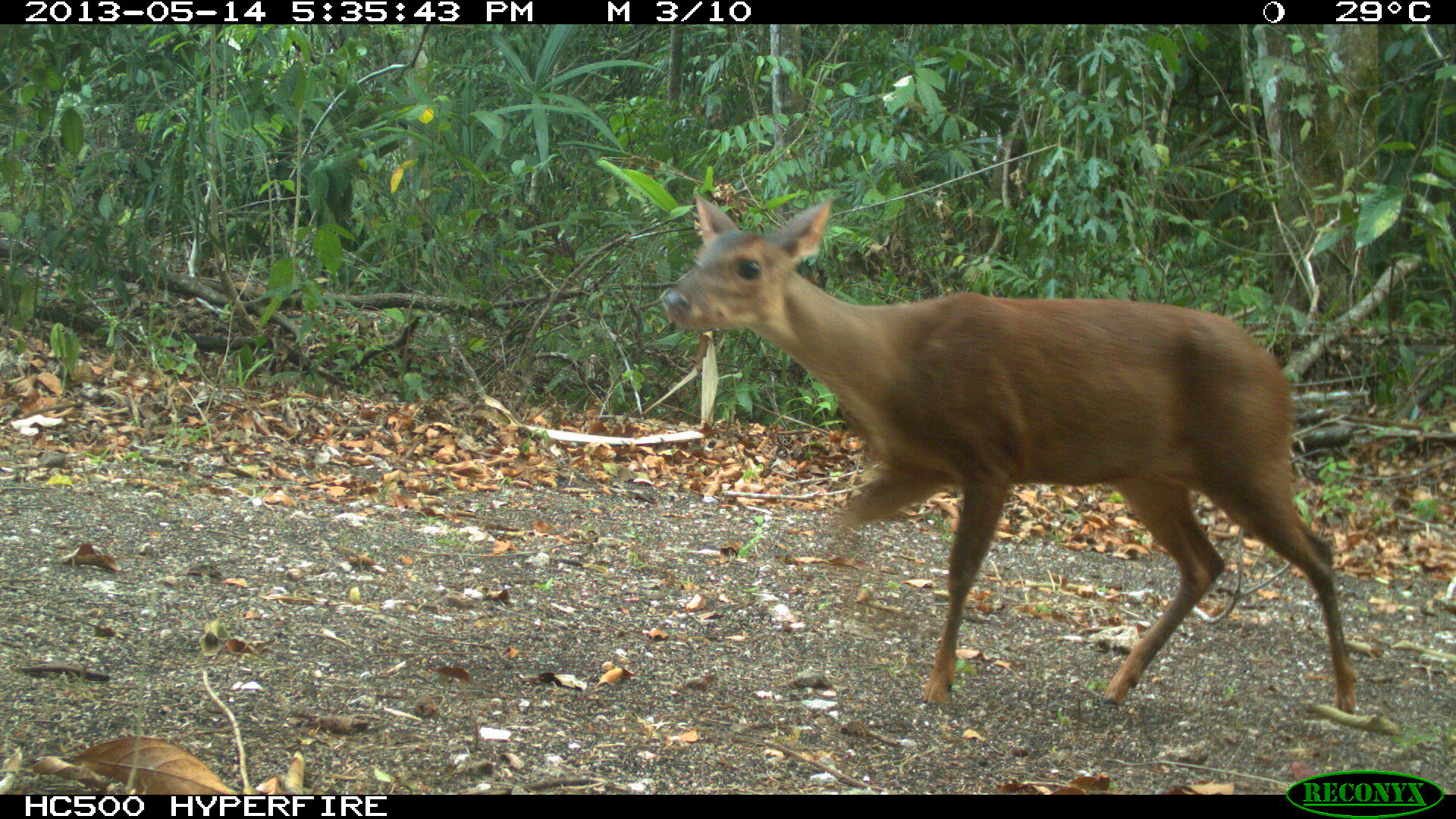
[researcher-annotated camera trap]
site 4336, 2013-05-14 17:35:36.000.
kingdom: Animalia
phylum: Chordata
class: Mammalia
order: Artiodactyla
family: Cervidae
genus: Mazama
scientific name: Mazama temama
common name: central american red brocket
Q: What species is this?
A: Mazama temama (central american red brocket).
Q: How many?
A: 1.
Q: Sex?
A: Female.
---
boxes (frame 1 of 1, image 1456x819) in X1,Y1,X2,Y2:
mazama temama: 654,191,1360,715